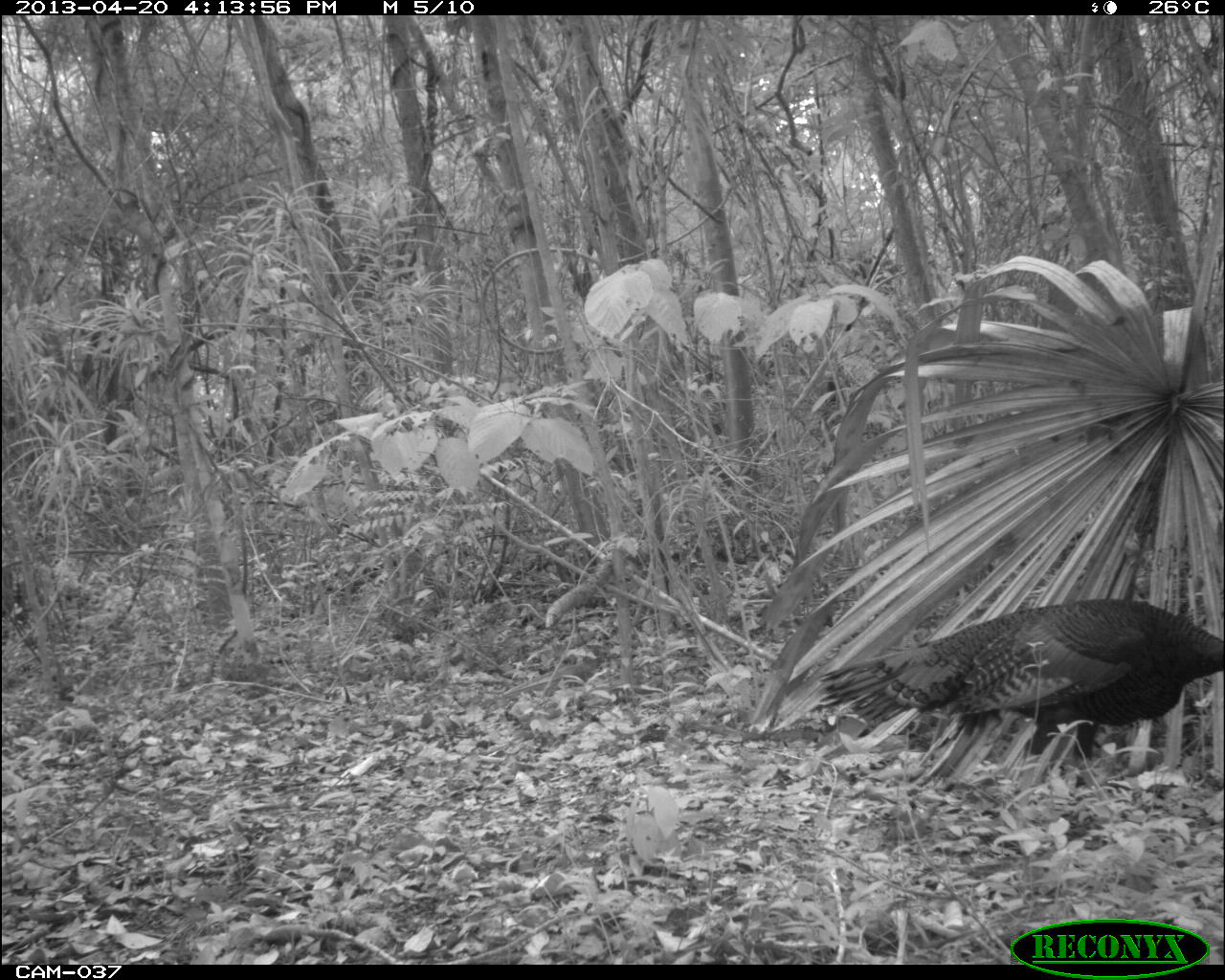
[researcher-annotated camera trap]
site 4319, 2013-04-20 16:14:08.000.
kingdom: Animalia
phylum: Chordata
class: Aves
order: Galliformes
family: Phasianidae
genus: Meleagris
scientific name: Meleagris ocellata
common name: ocellated turkey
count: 1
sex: male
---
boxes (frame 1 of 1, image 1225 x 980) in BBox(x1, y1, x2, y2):
meleagris ocellata: BBox(818, 597, 1223, 789)